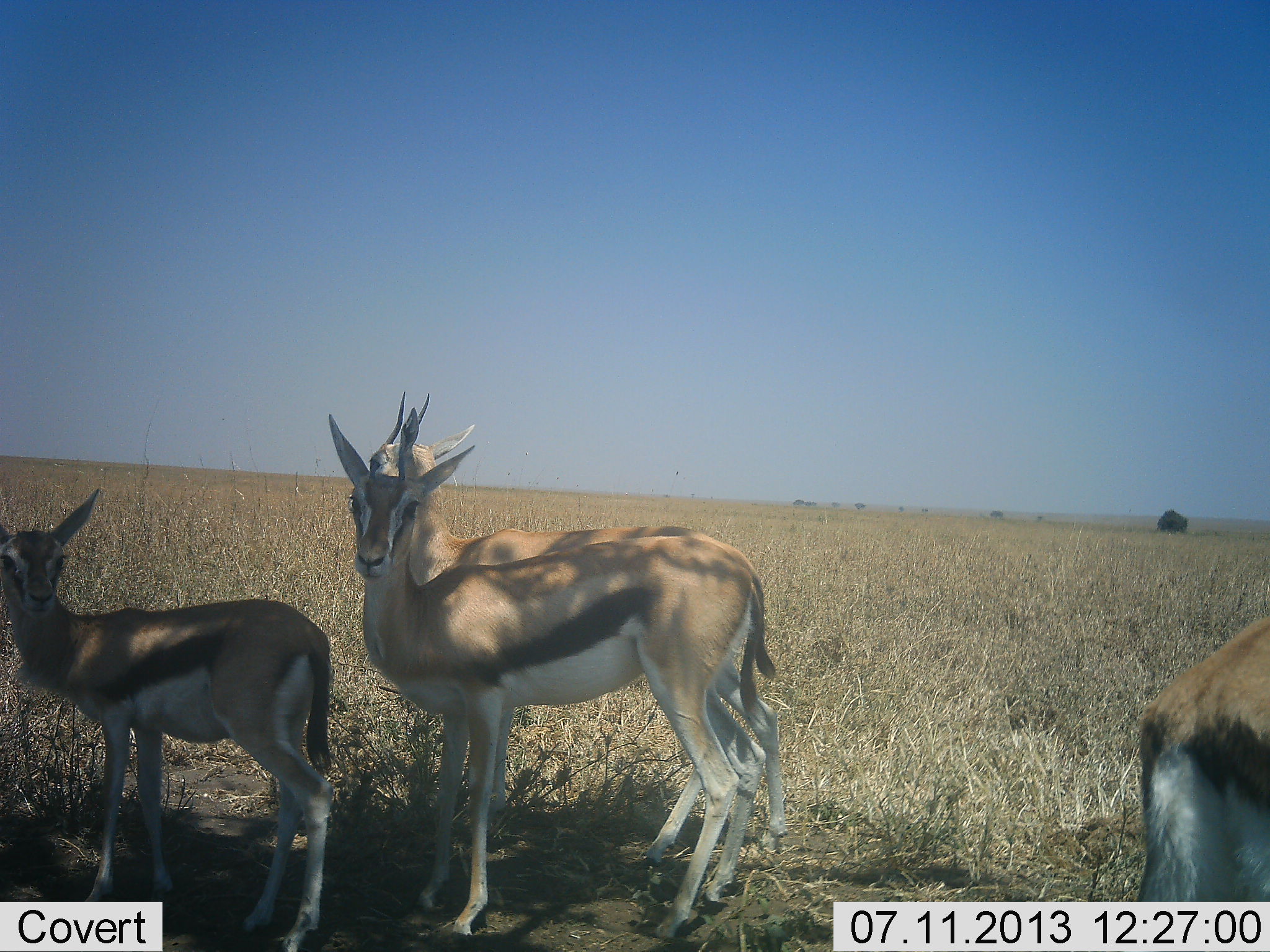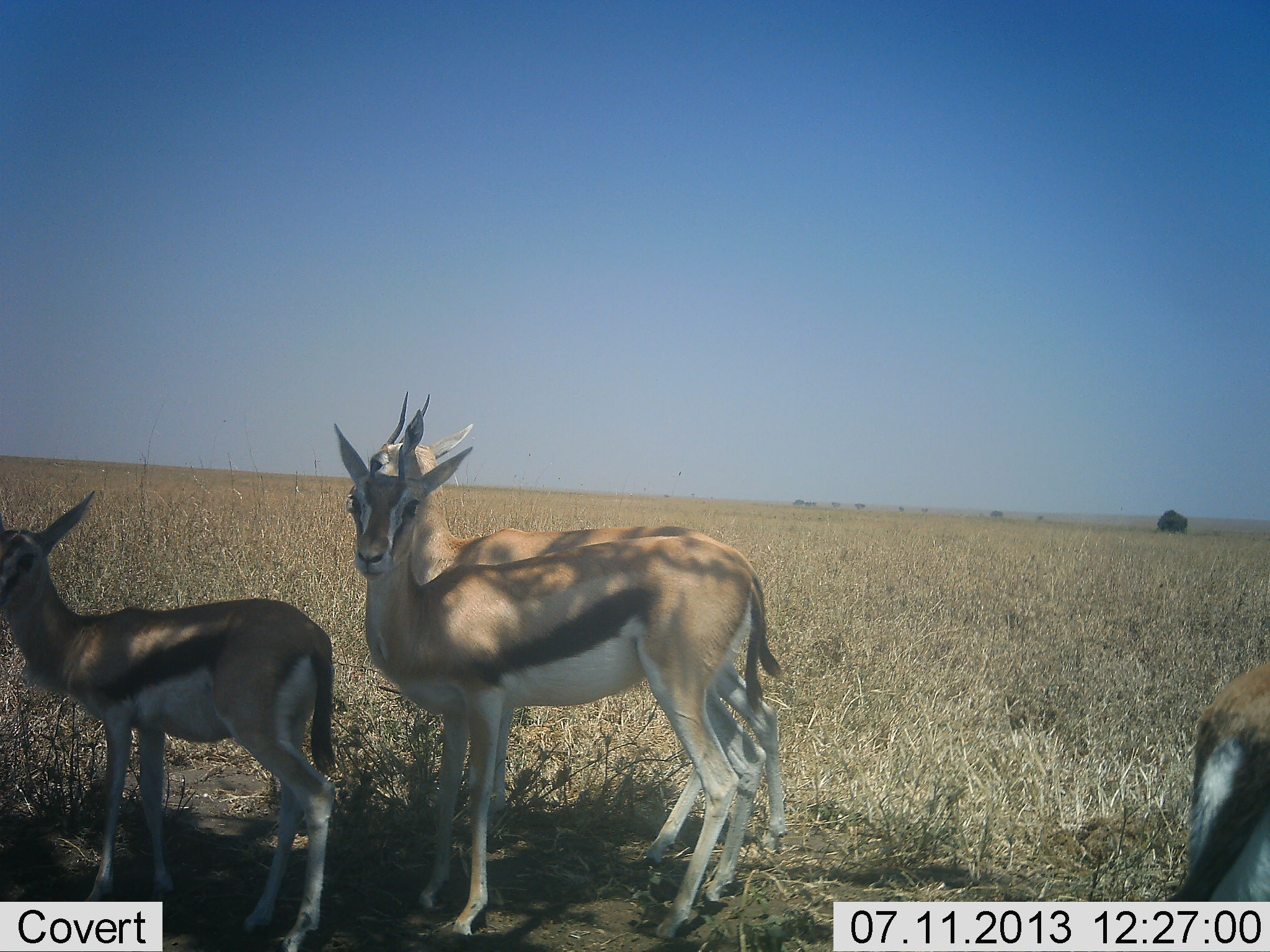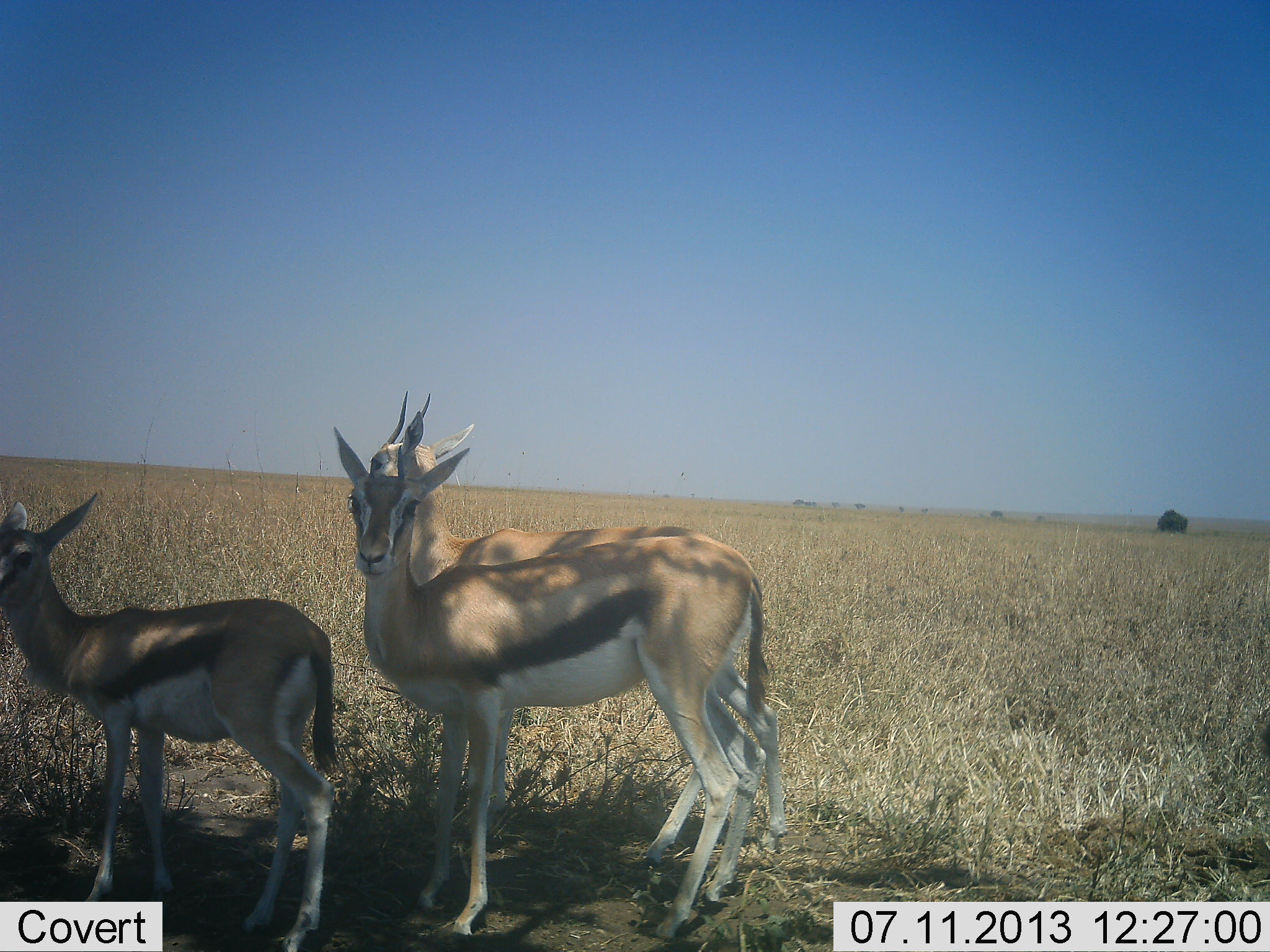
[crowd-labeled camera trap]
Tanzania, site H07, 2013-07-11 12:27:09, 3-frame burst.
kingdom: Animalia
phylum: Chordata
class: Mammalia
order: Artiodactyla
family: Bovidae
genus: Eudorcas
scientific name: Eudorcas thomsonii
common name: thomson's gazelle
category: gazellethomsons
Gazellethomsons (thomson's gazelle) (Eudorcas thomsonii), count 4. Behavior (volunteer vote fractions): standing 100%, resting 0%, moving 20%, interacting 0%. Young present (vote fraction): 40%. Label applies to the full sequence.